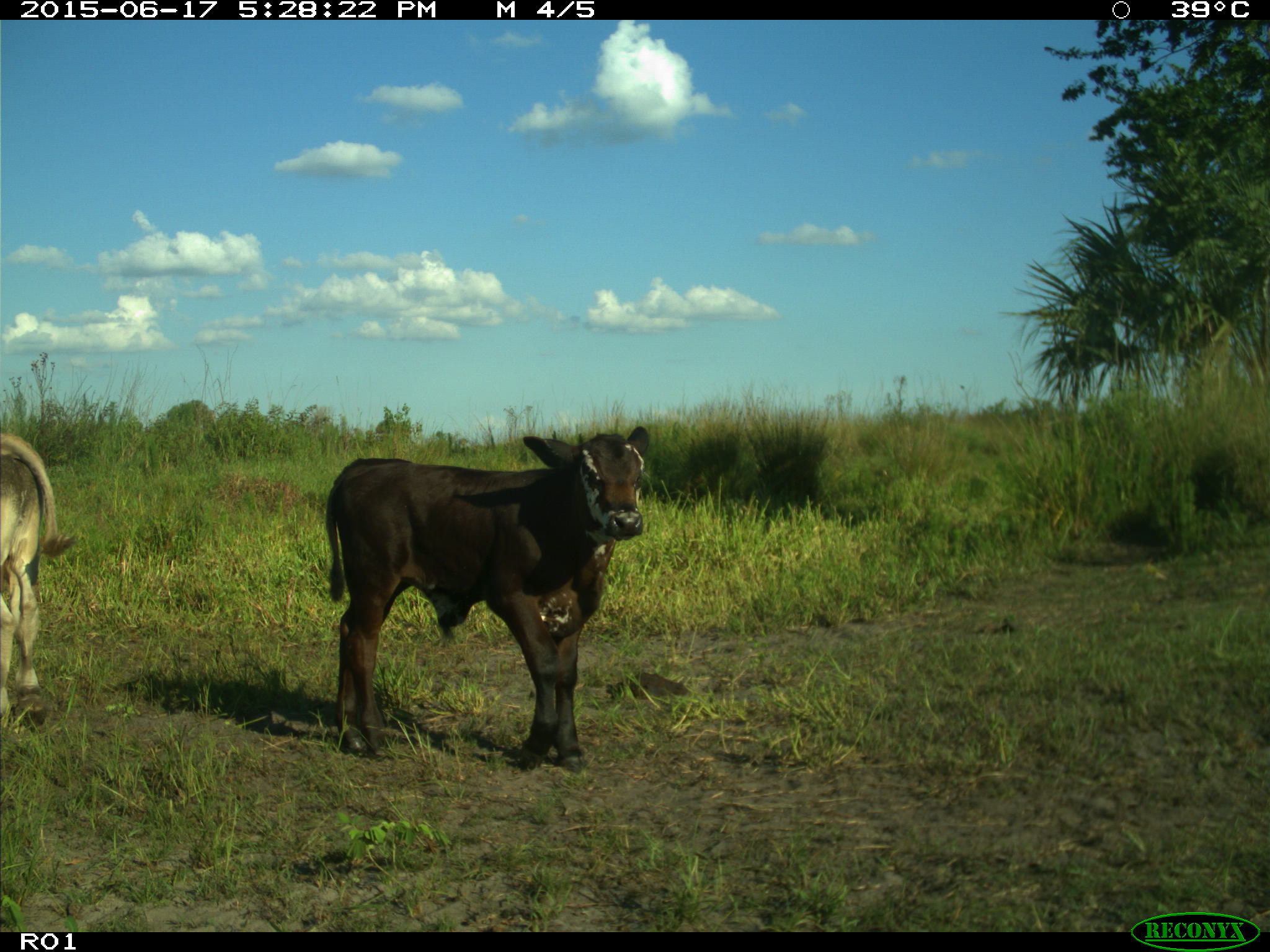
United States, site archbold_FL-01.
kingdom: Animalia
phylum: Chordata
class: Mammalia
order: Artiodactyla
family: Bovidae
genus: Bos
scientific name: Bos taurus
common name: domestic cow